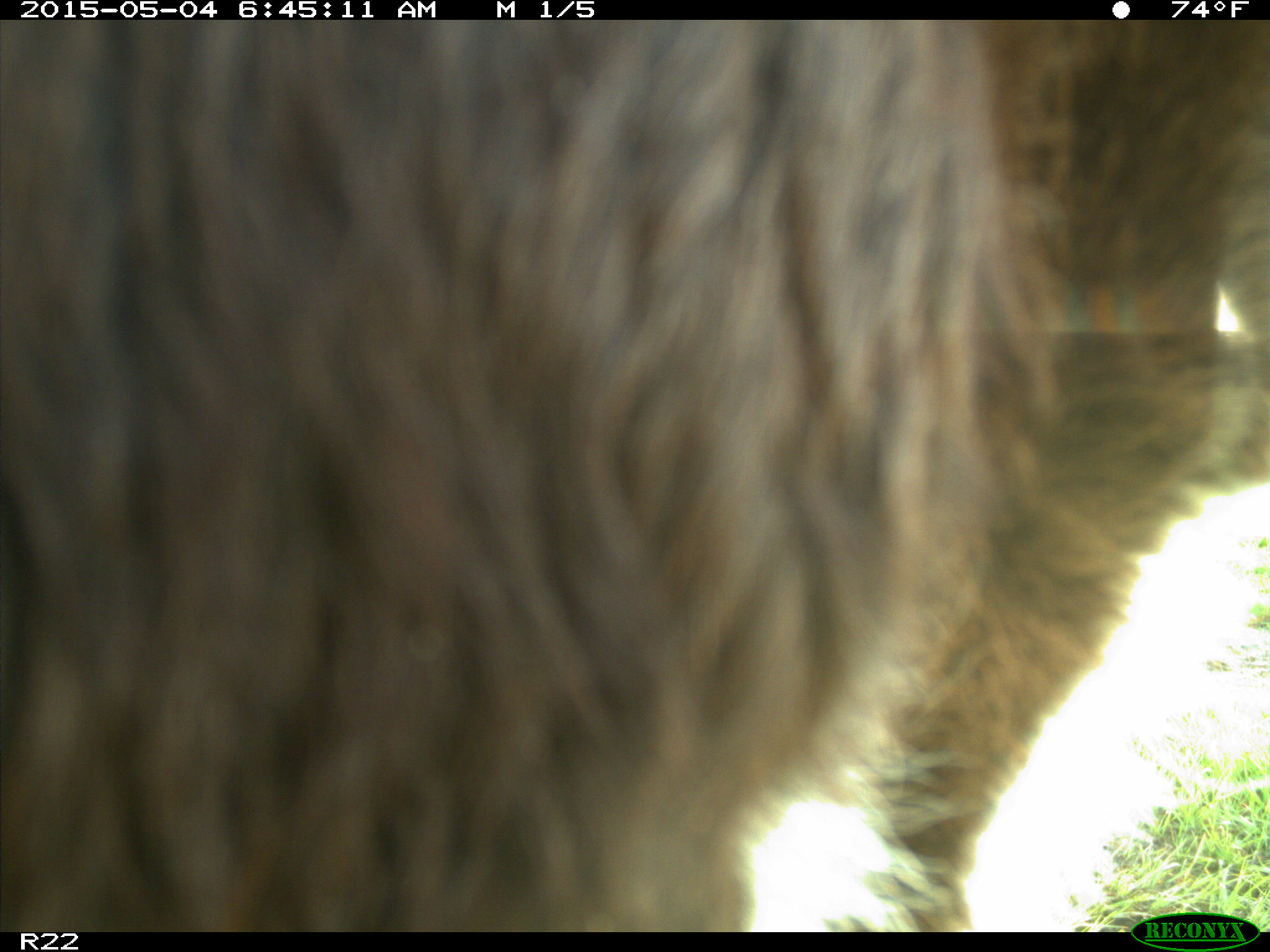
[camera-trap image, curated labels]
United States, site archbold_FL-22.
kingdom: Animalia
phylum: Chordata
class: Mammalia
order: Artiodactyla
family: Bovidae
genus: Bos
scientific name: Bos taurus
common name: domestic cow